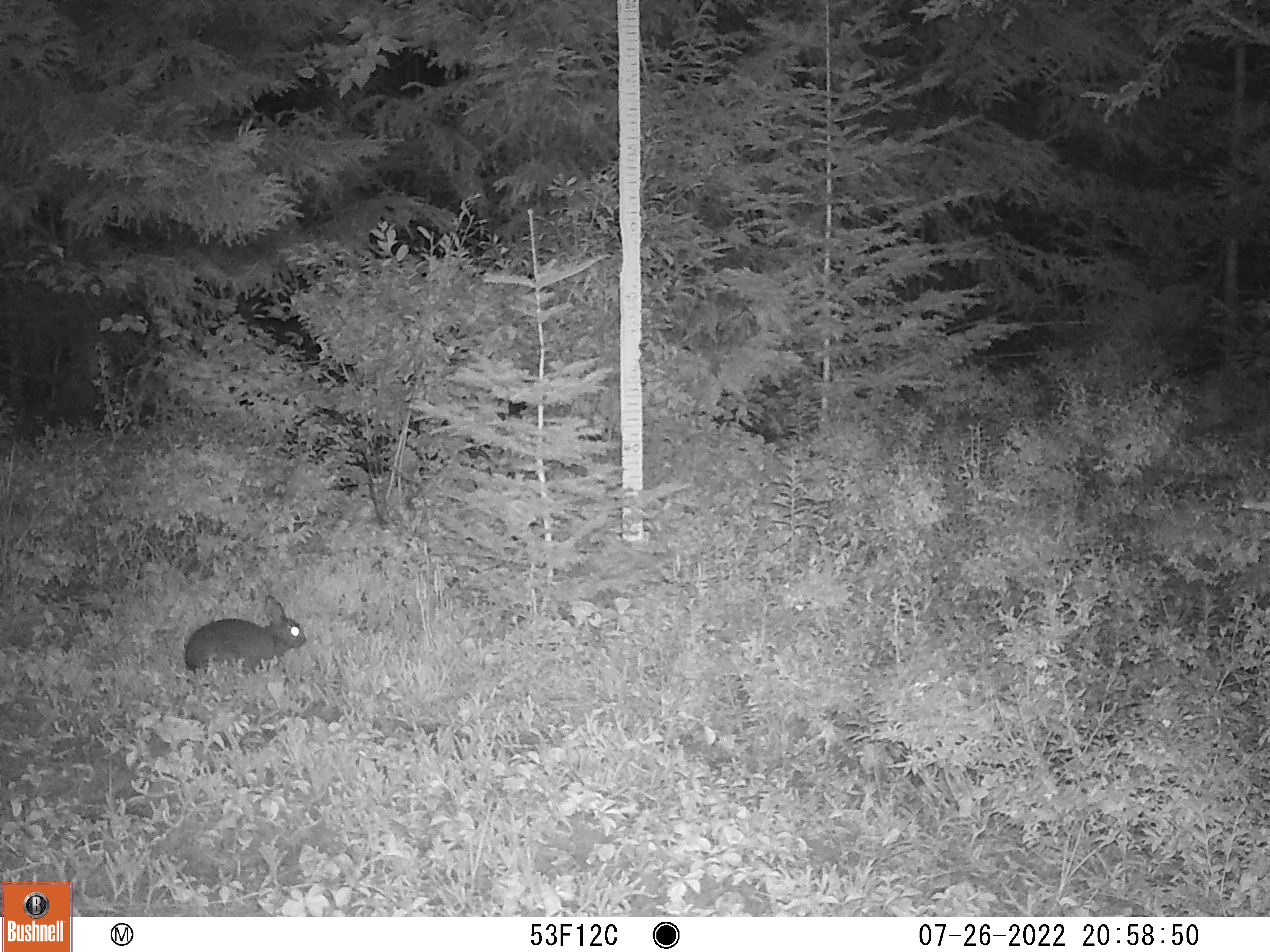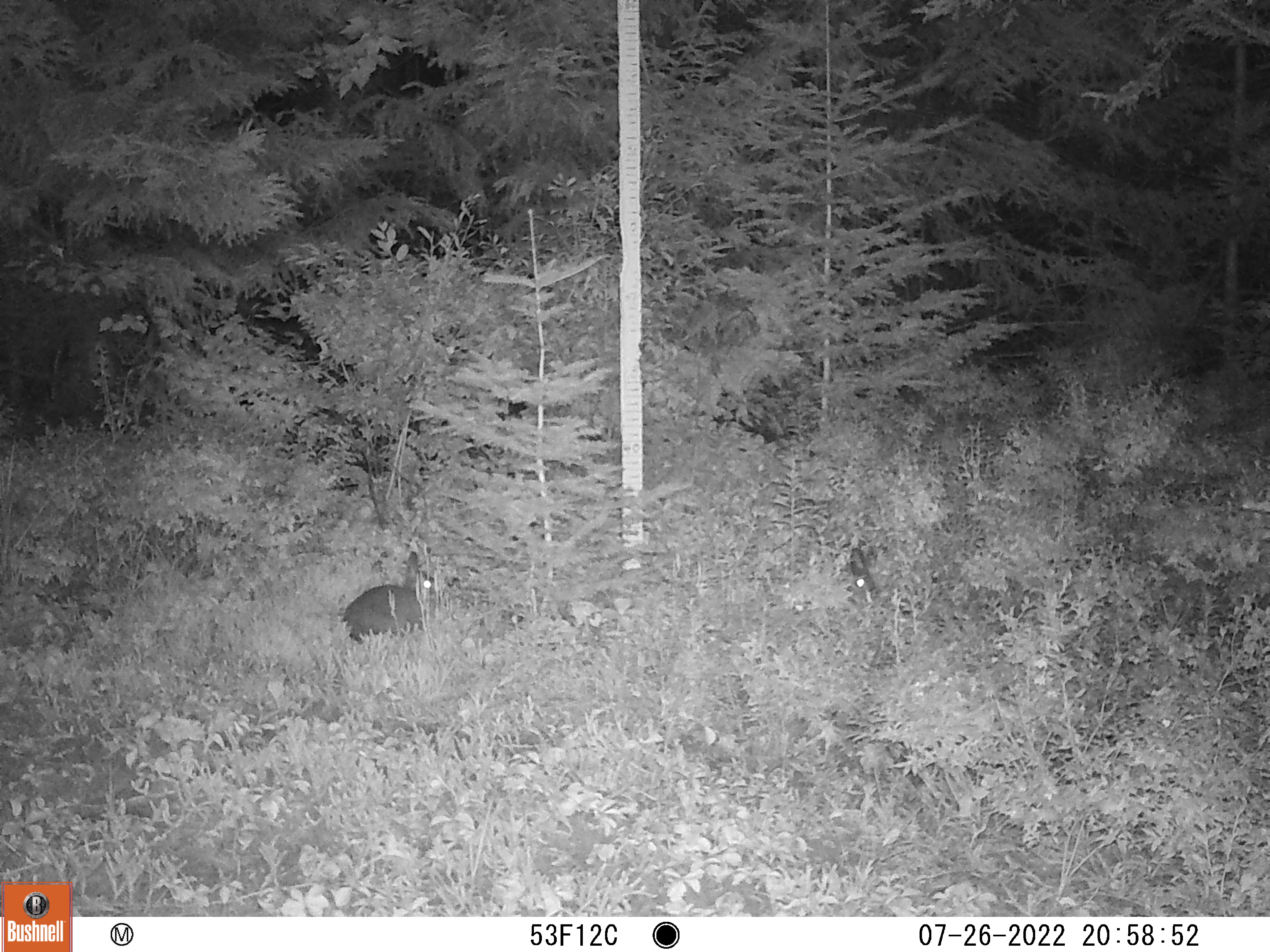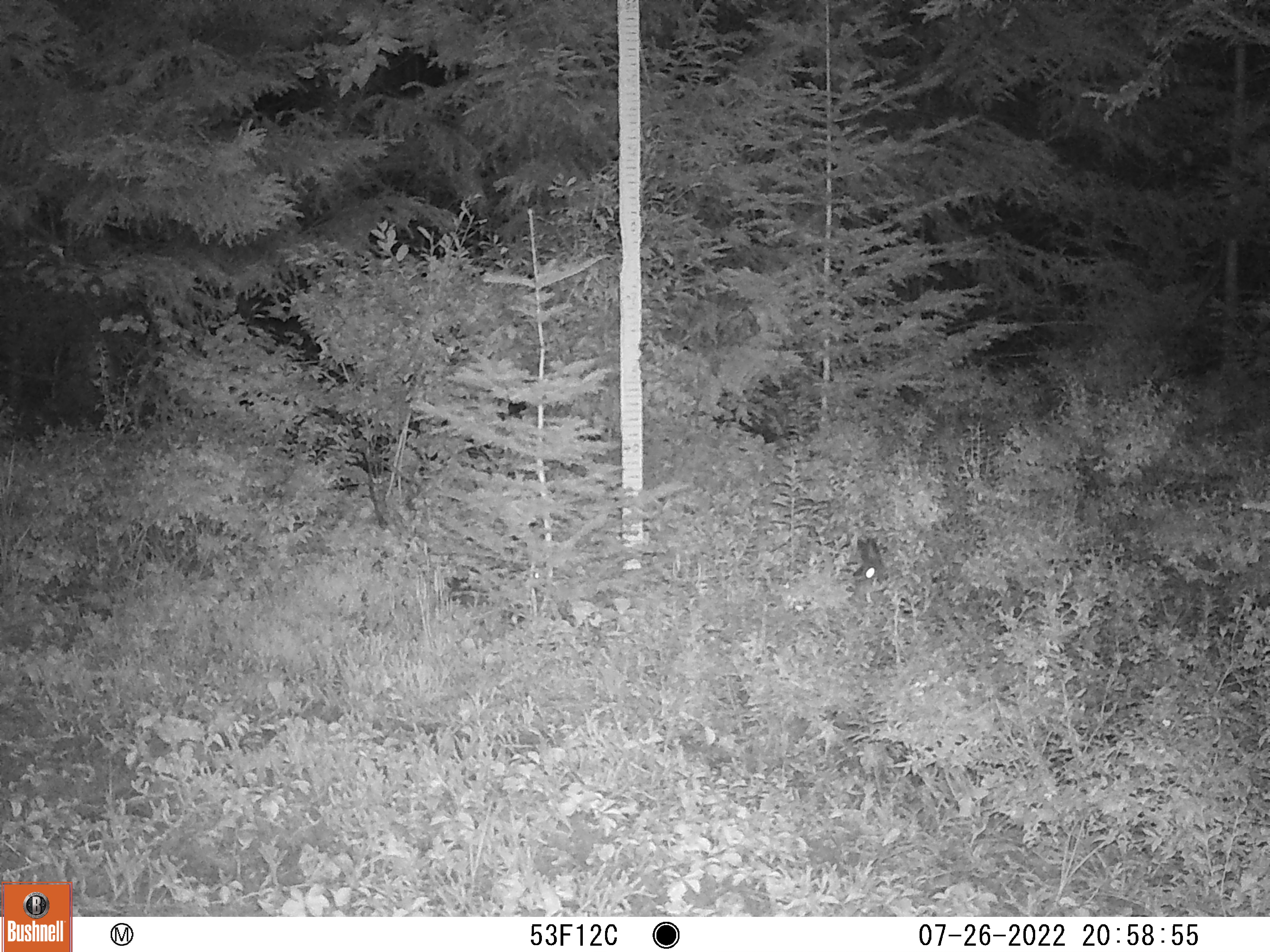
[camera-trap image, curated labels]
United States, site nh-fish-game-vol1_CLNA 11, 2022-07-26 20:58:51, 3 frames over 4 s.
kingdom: Animalia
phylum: Chordata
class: Mammalia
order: Lagomorpha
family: Leporidae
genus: Lepus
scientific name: Lepus americanus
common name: snowshoe hare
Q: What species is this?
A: Snowshoe hare (Lepus americanus).